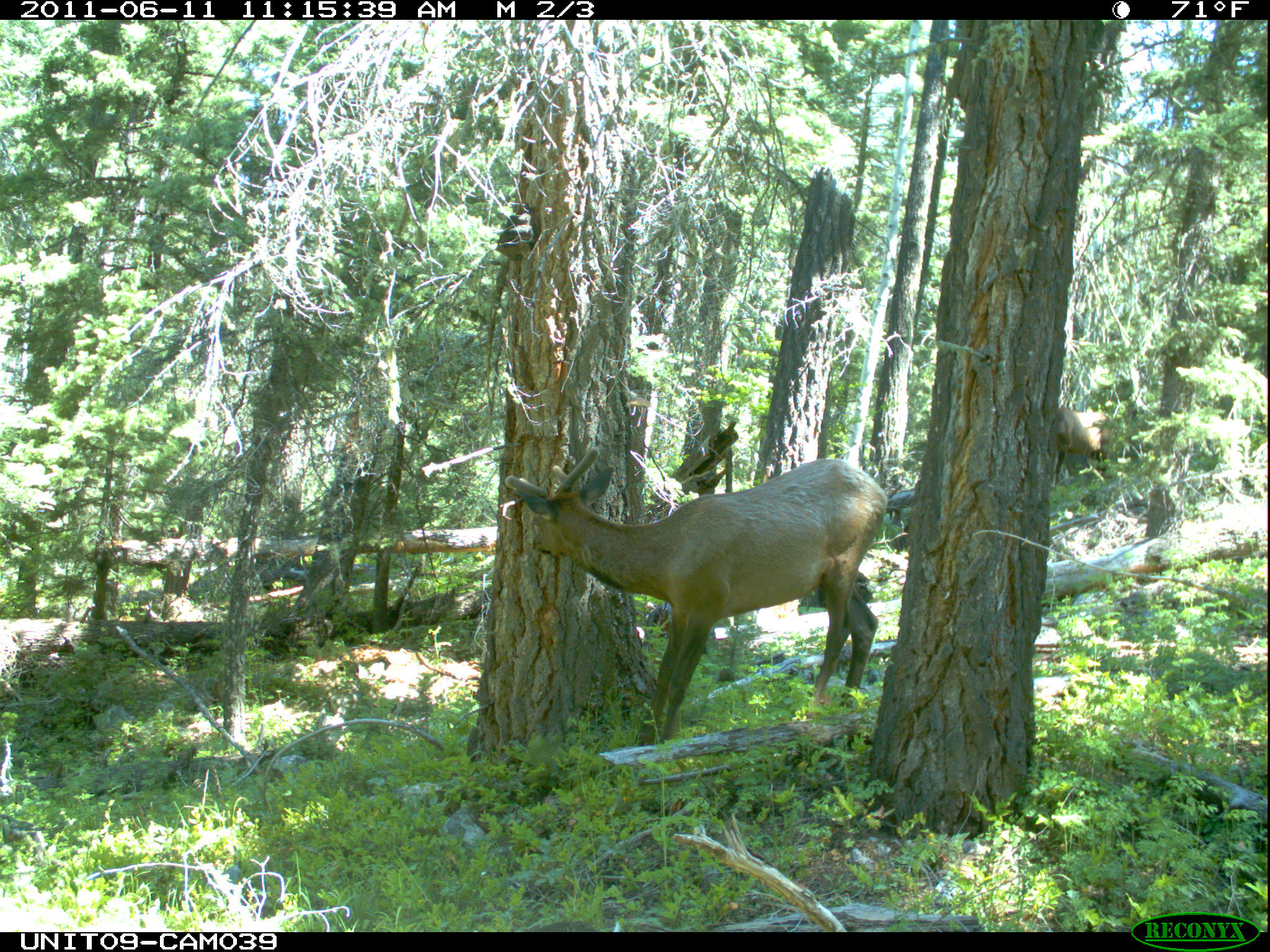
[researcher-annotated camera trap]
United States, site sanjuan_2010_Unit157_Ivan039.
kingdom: Animalia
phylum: Chordata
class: Mammalia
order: Artiodactyla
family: Cervidae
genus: Cervus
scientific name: Cervus elaphus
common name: red deer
Cervus elaphus (red deer).